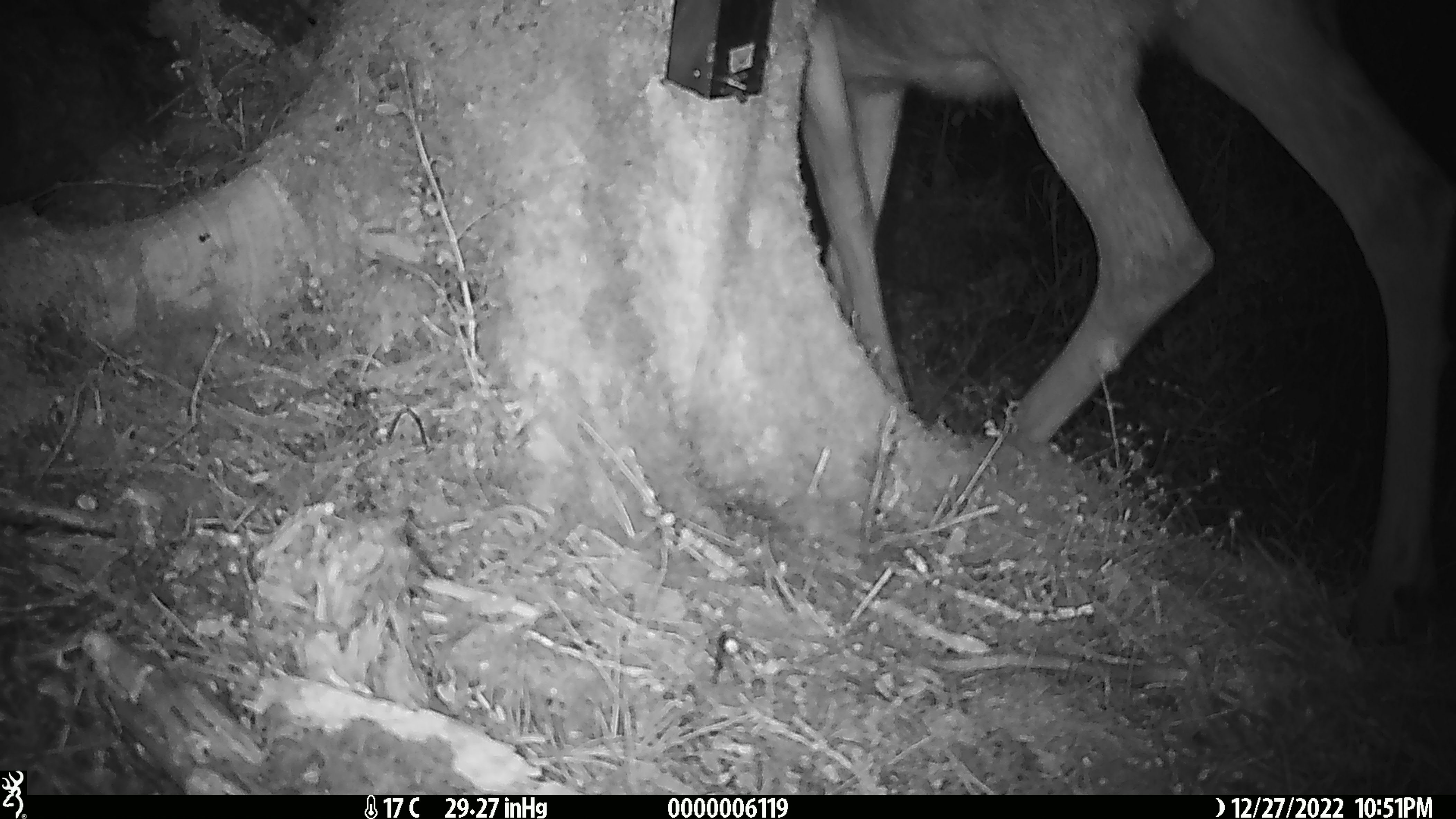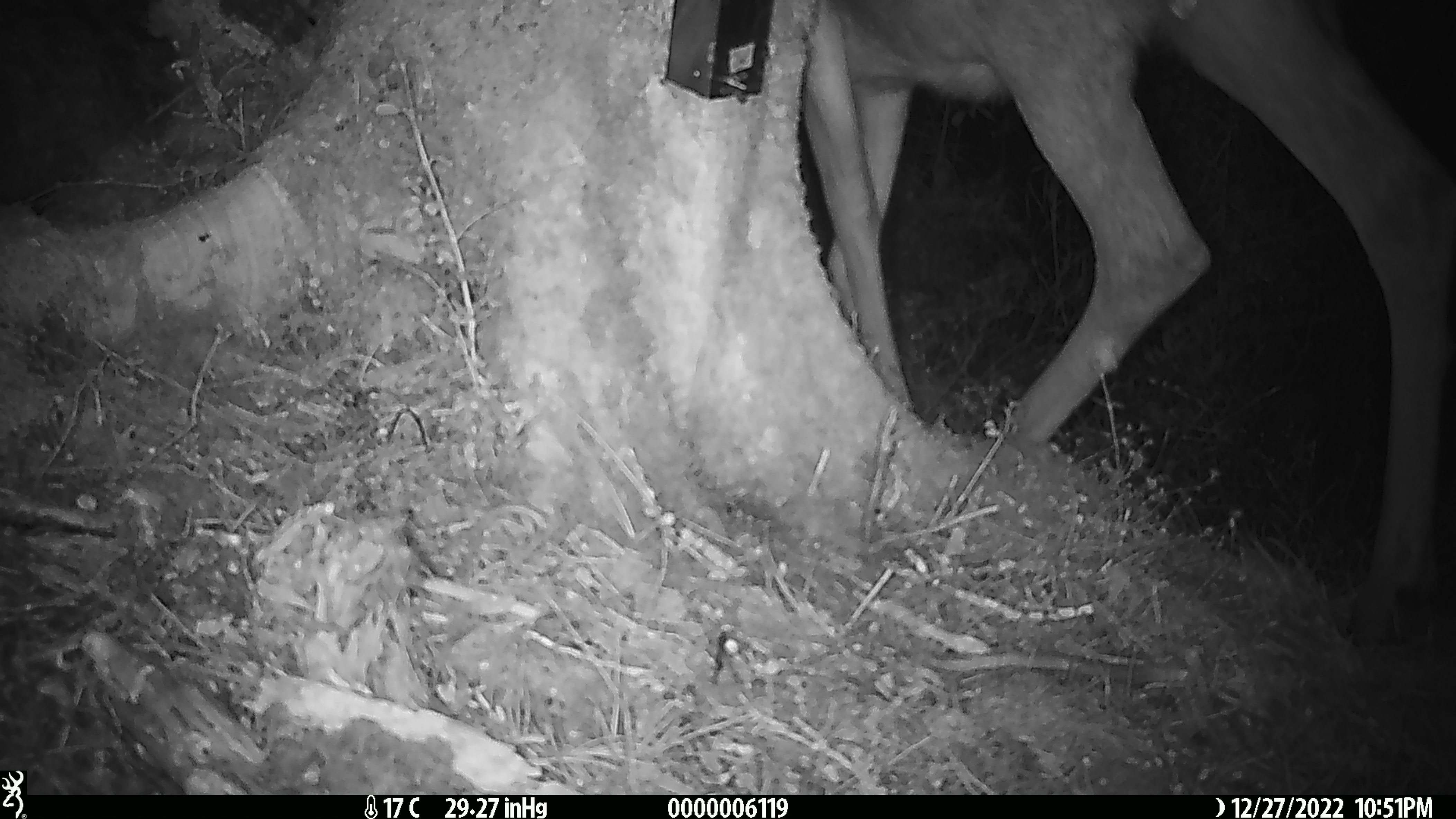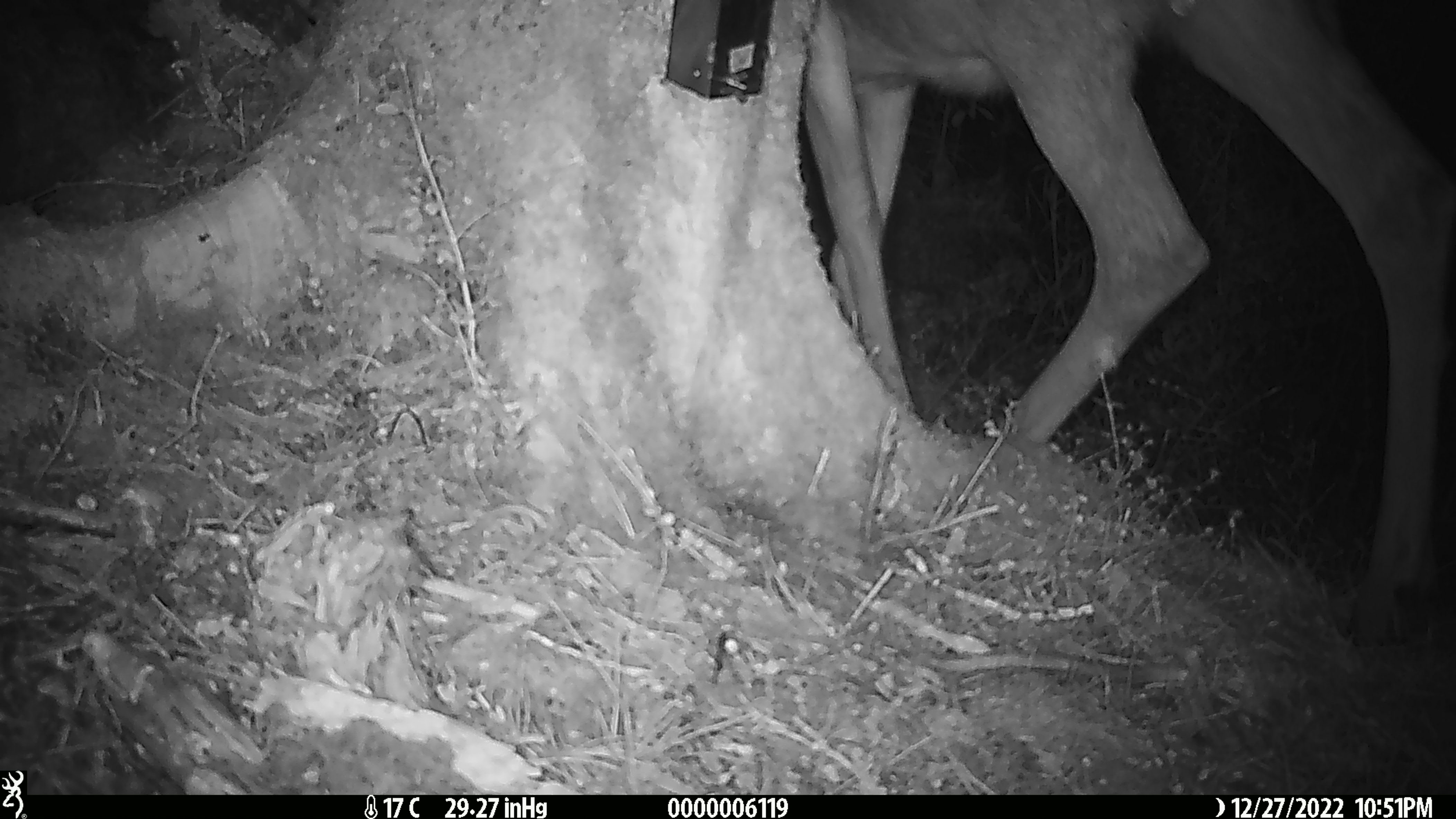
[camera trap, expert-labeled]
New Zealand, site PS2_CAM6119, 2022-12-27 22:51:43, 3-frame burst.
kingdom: Animalia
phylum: Chordata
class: Mammalia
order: Artiodactyla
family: Cervidae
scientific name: Cervidae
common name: deer